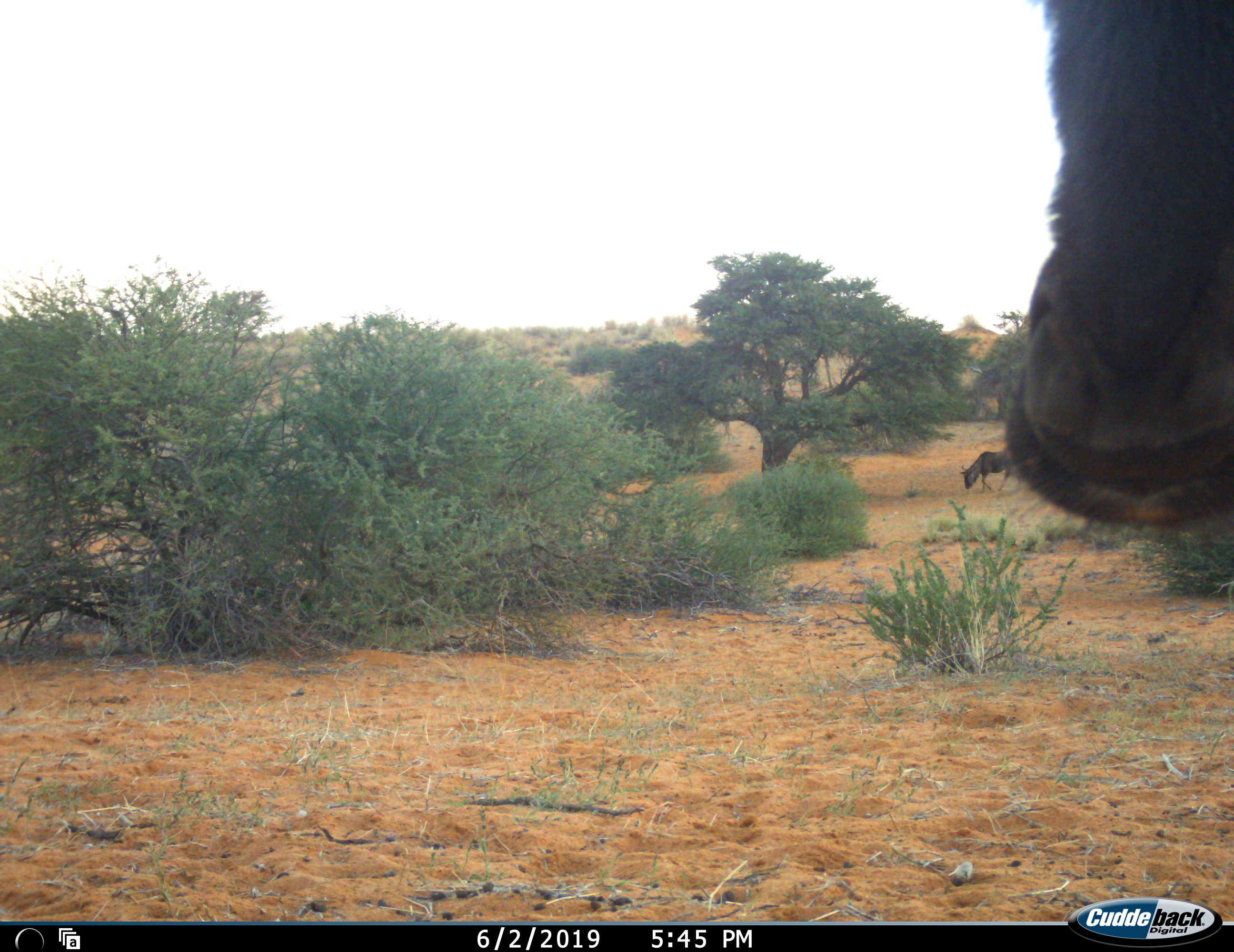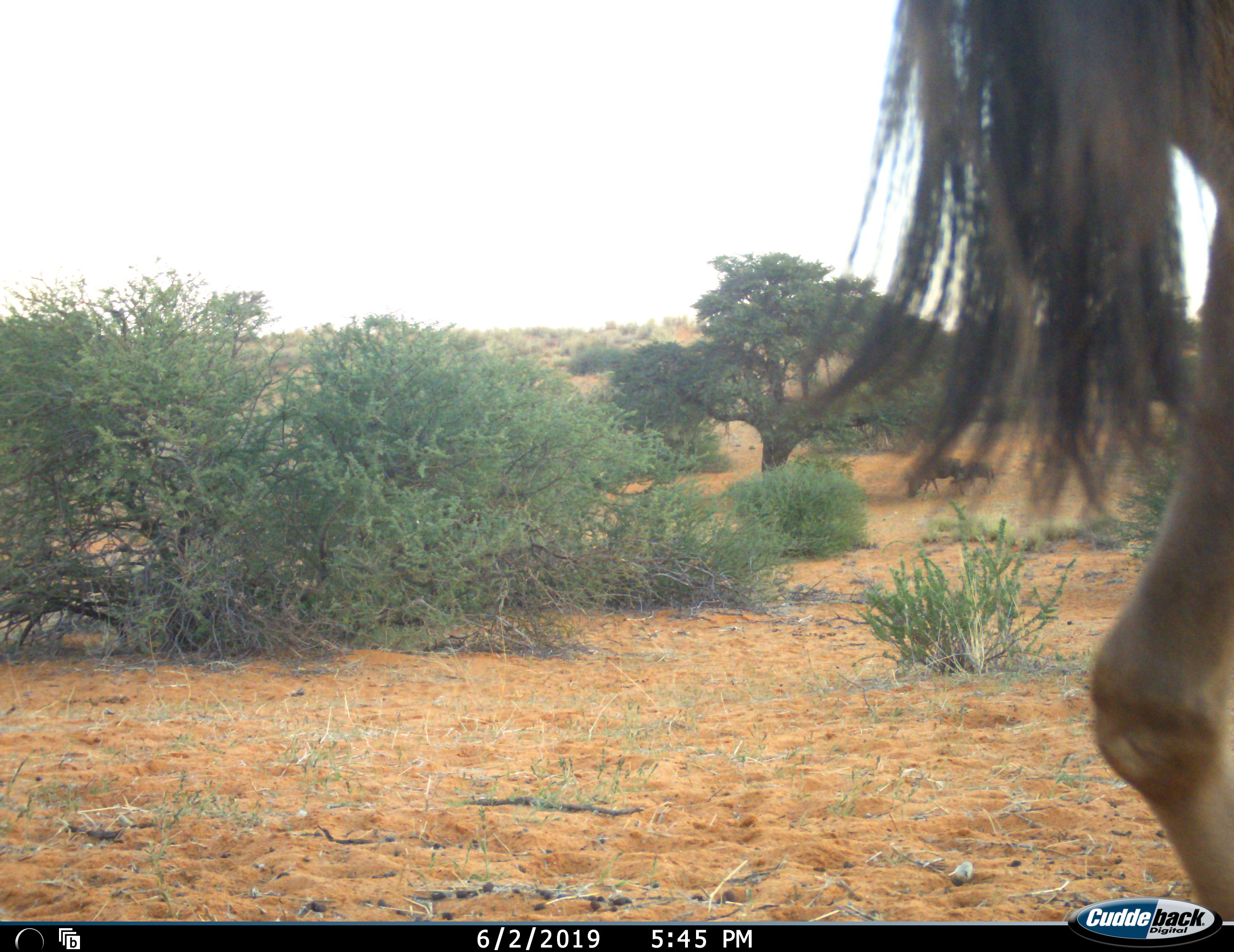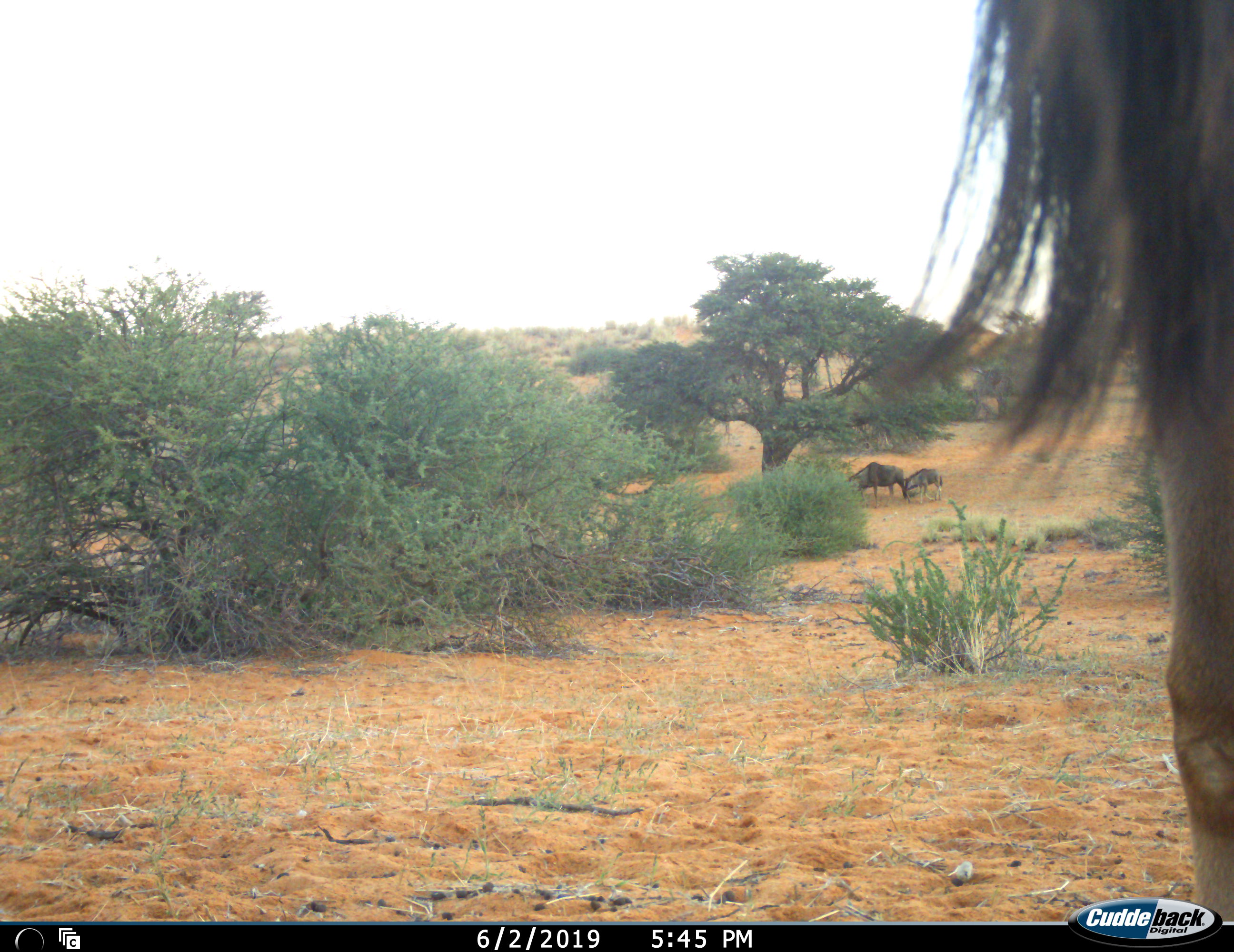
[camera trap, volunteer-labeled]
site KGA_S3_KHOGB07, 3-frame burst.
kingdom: Animalia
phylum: Chordata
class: Mammalia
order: Artiodactyla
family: Bovidae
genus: Connochaetes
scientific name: Connochaetes taurinus taurinus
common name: blue wildebeest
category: wildebeestblue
Wildebeestblue (blue wildebeest) (Connochaetes taurinus taurinus), count 3. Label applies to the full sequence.